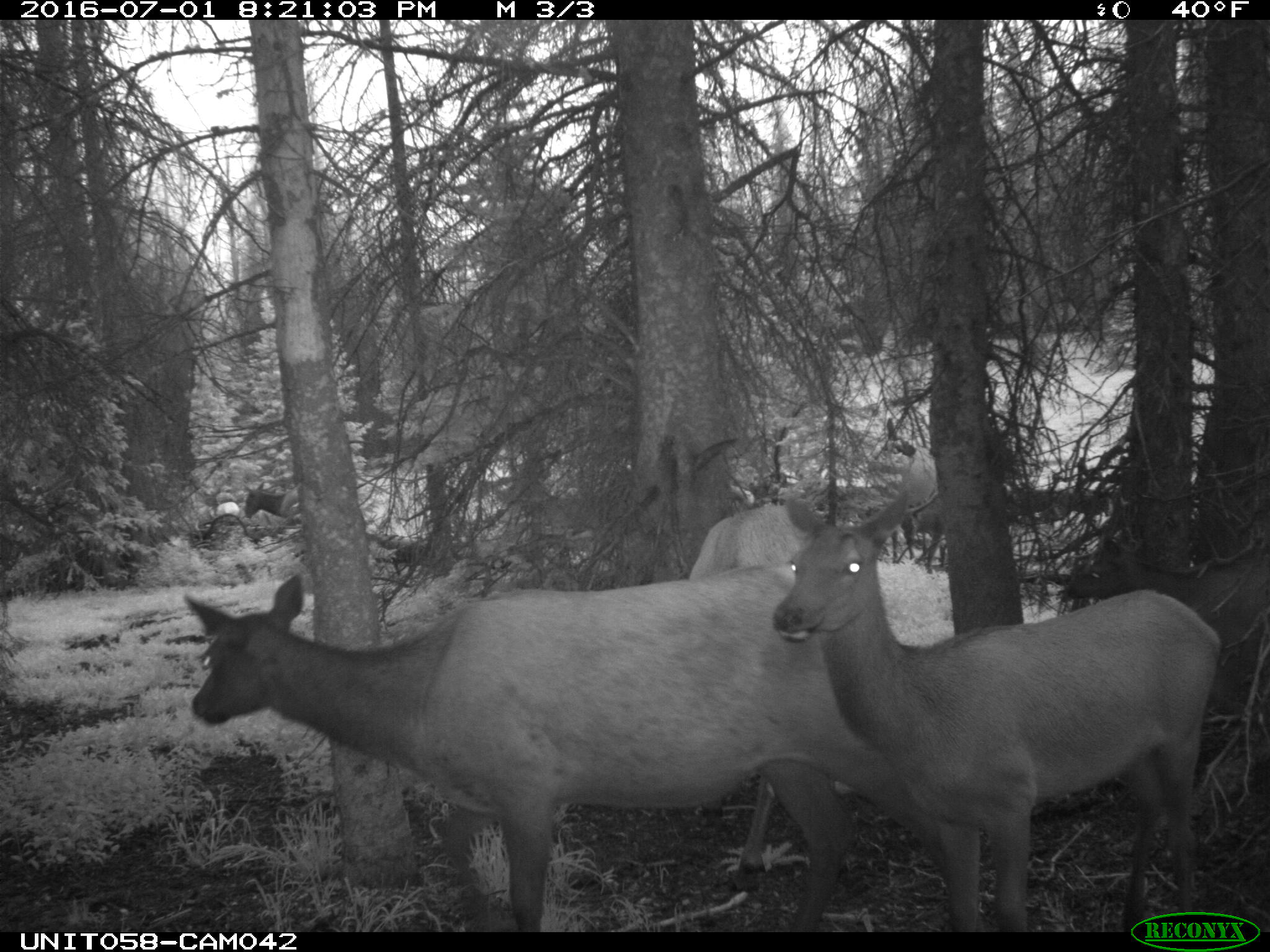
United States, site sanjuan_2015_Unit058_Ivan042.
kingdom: Animalia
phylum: Chordata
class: Mammalia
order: Artiodactyla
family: Cervidae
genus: Cervus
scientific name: Cervus elaphus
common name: red deer